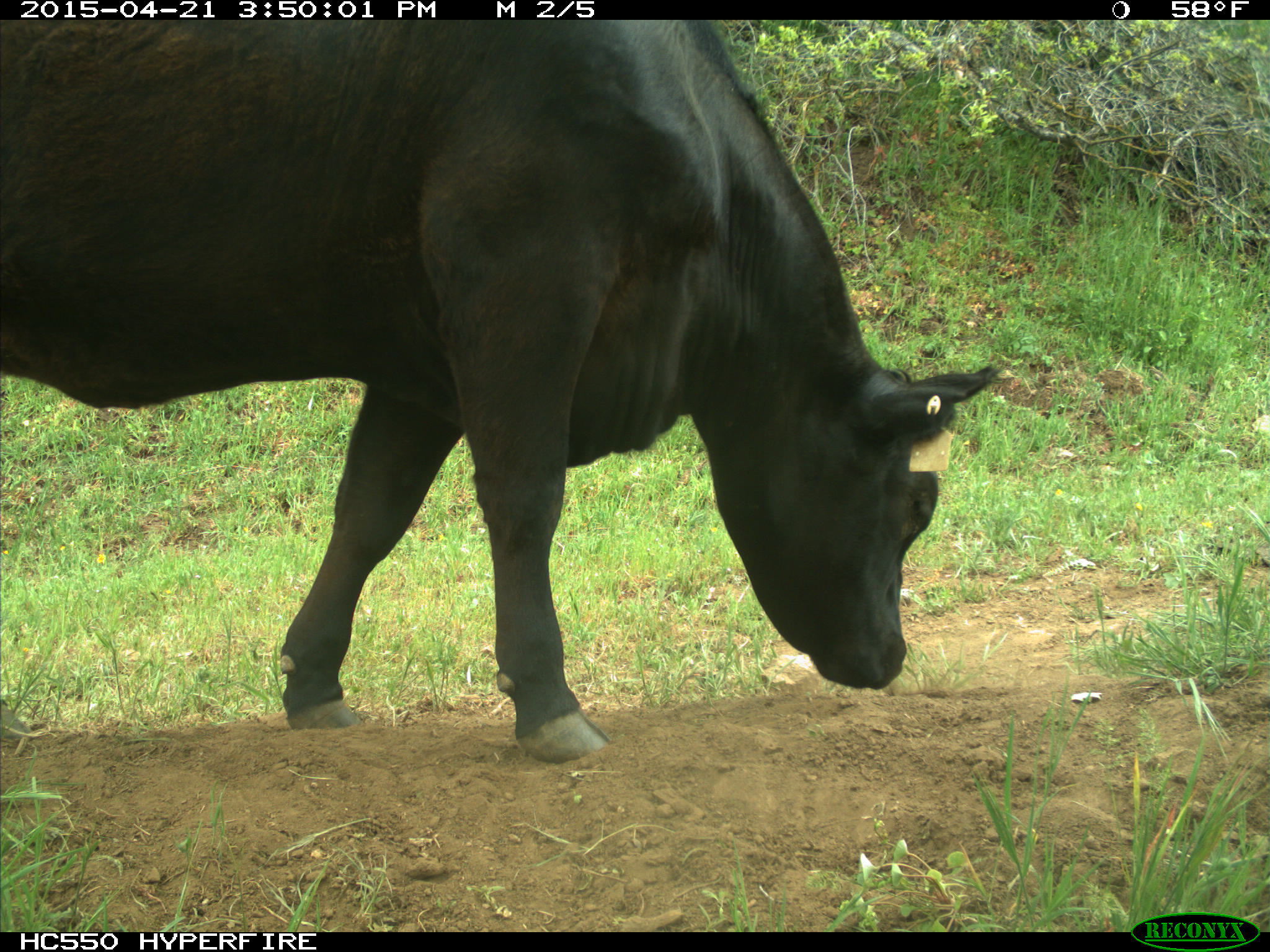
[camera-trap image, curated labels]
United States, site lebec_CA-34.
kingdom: Animalia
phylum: Chordata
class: Mammalia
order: Artiodactyla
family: Bovidae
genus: Bos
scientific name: Bos taurus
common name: domestic cow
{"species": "Bos taurus (domestic cow)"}